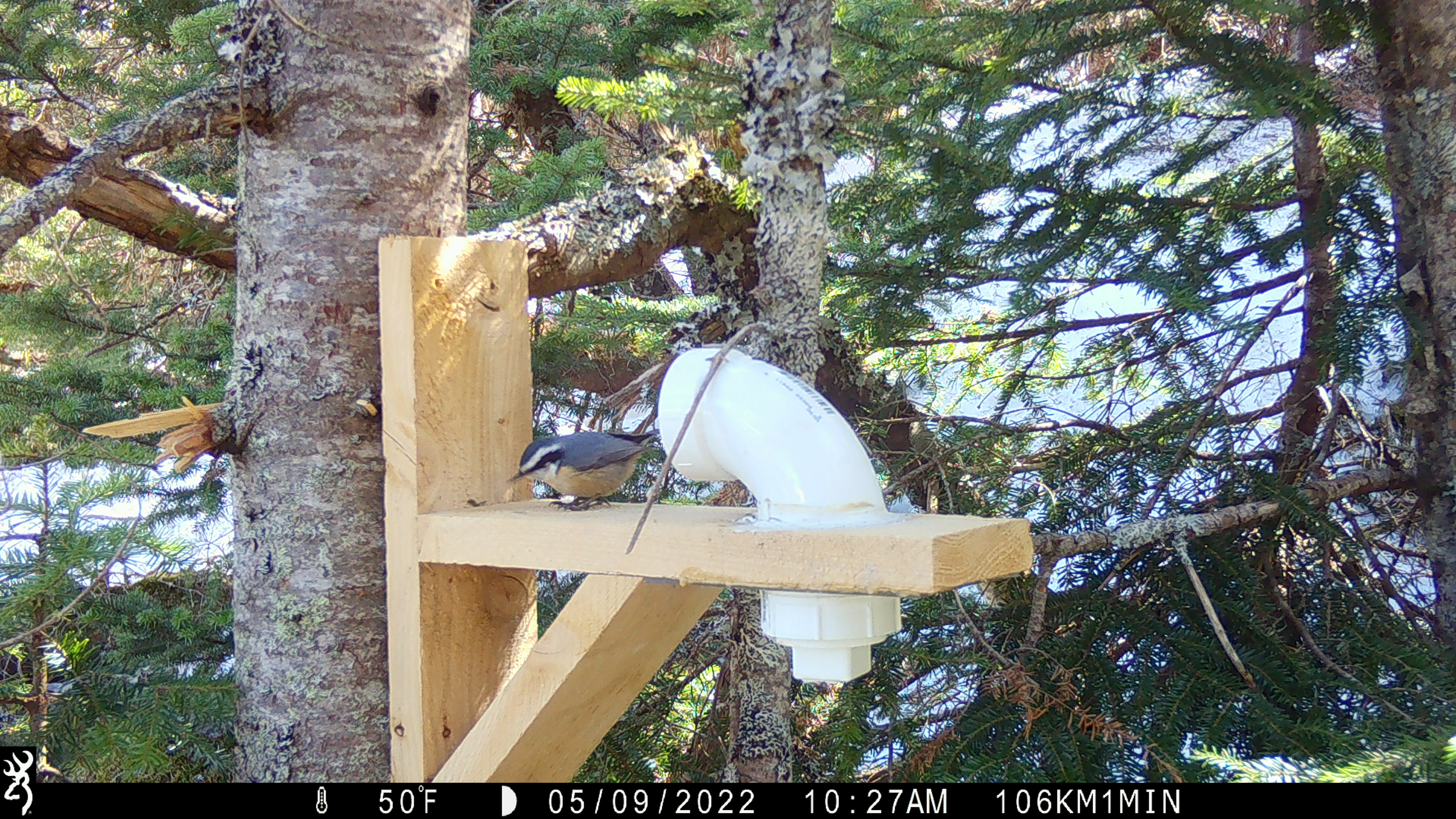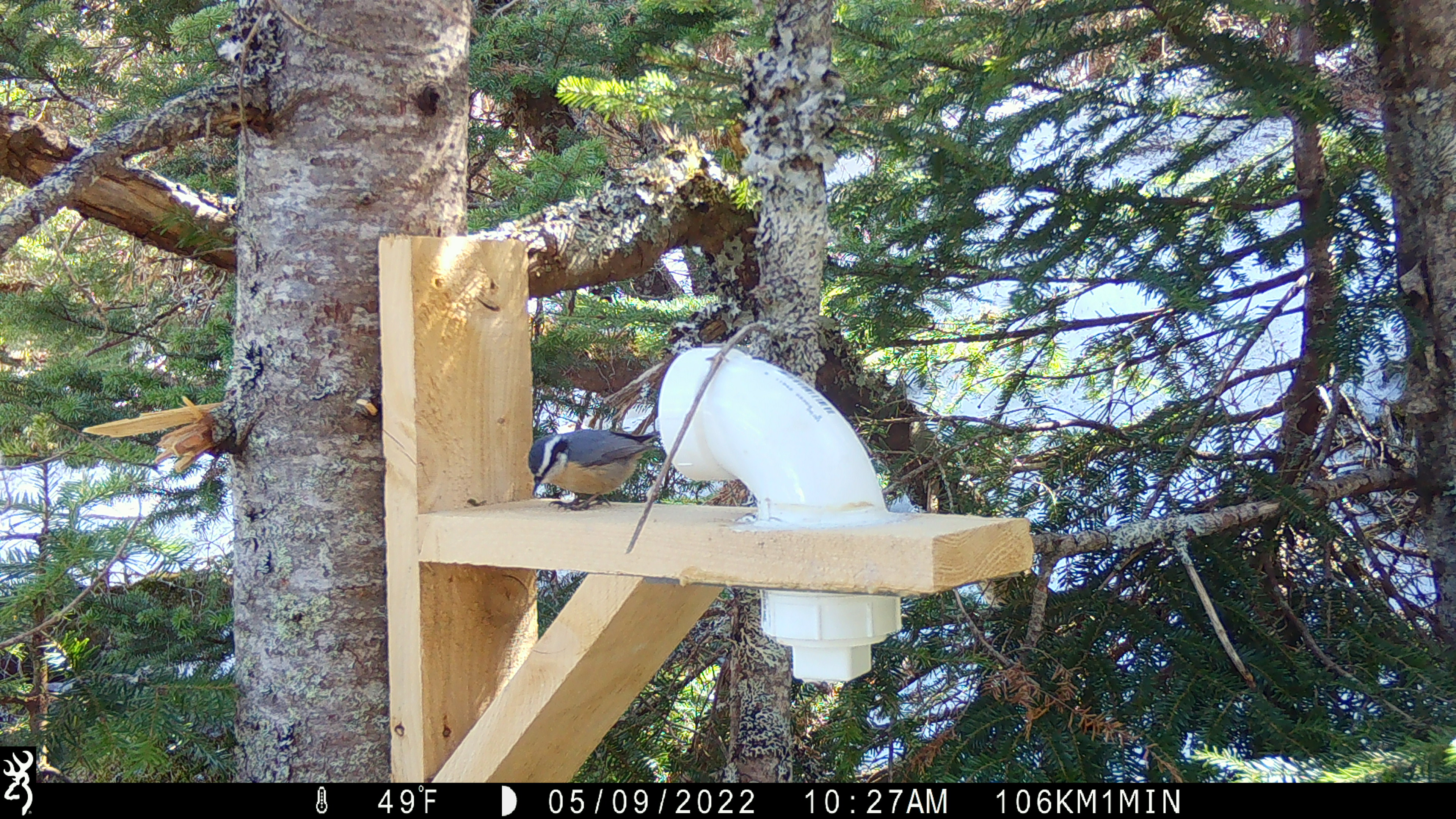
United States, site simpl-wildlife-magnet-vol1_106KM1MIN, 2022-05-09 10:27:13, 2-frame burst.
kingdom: Animalia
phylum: Chordata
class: Aves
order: Passeriformes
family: Sittidae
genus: Sitta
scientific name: Sitta canadensis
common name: red-breasted nuthatch